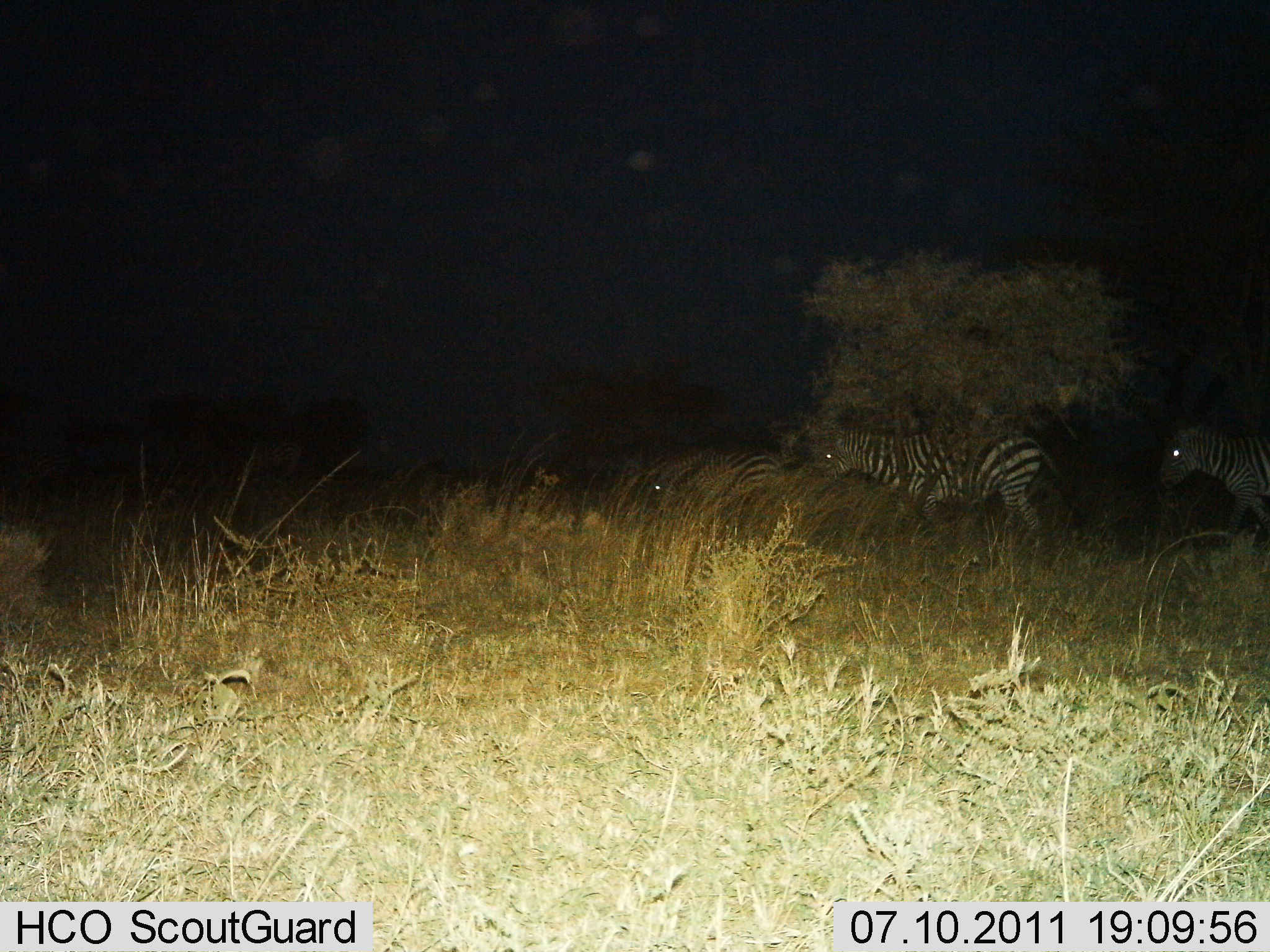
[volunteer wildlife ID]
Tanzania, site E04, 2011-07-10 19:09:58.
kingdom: Animalia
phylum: Chordata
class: Mammalia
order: Perissodactyla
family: Equidae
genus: Equus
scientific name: Equus quagga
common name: plains zebra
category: zebra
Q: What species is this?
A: Zebra (plains zebra) (Equus quagga).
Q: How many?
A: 3.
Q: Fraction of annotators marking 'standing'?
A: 10%.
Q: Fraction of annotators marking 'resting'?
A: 0%.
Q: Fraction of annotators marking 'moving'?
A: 100%.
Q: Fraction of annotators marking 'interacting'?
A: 0%.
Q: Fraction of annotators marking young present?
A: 10%.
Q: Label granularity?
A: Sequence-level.